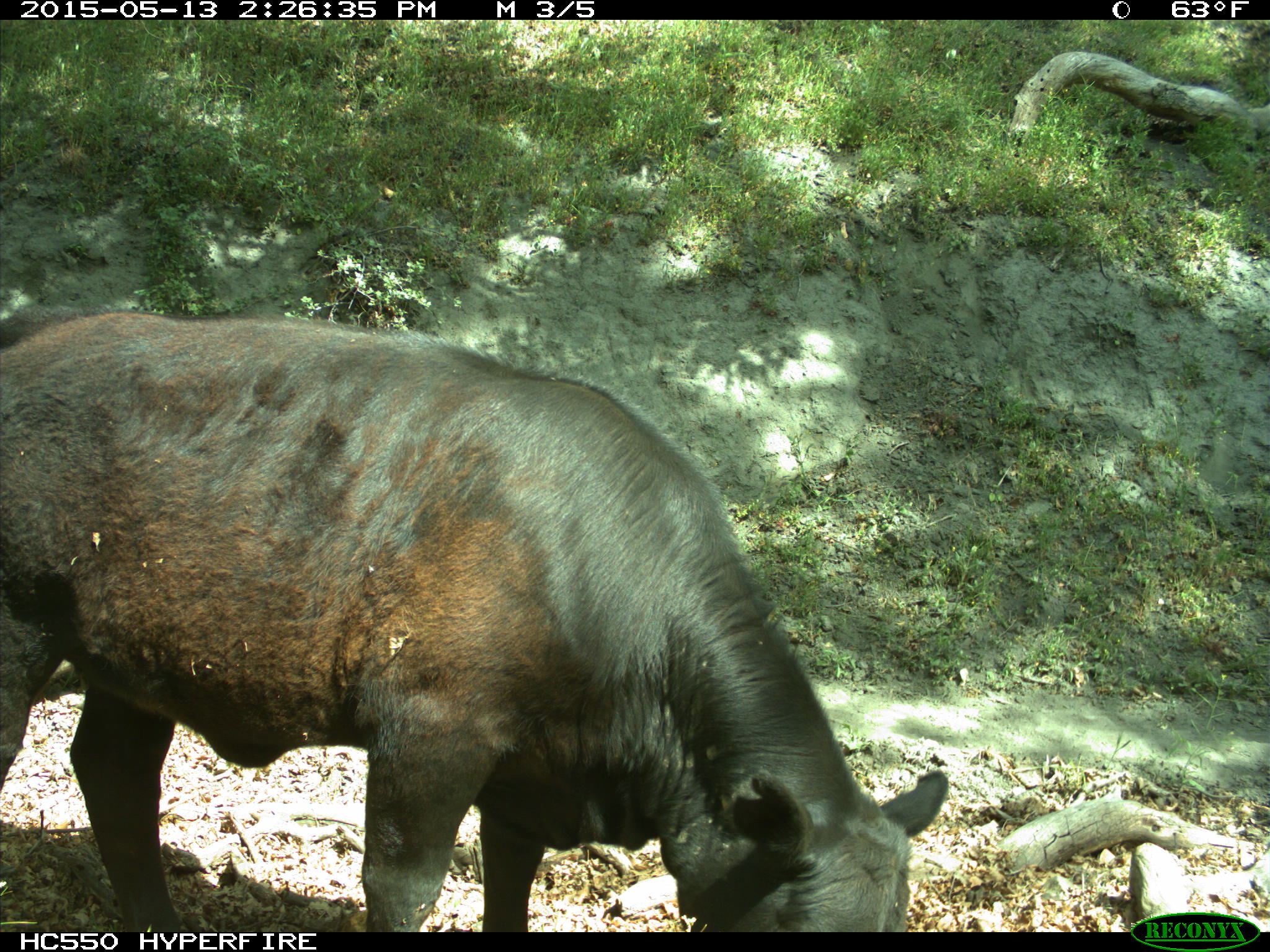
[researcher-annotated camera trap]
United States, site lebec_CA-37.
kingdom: Animalia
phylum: Chordata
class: Mammalia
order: Artiodactyla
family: Bovidae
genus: Bos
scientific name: Bos taurus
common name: domestic cow